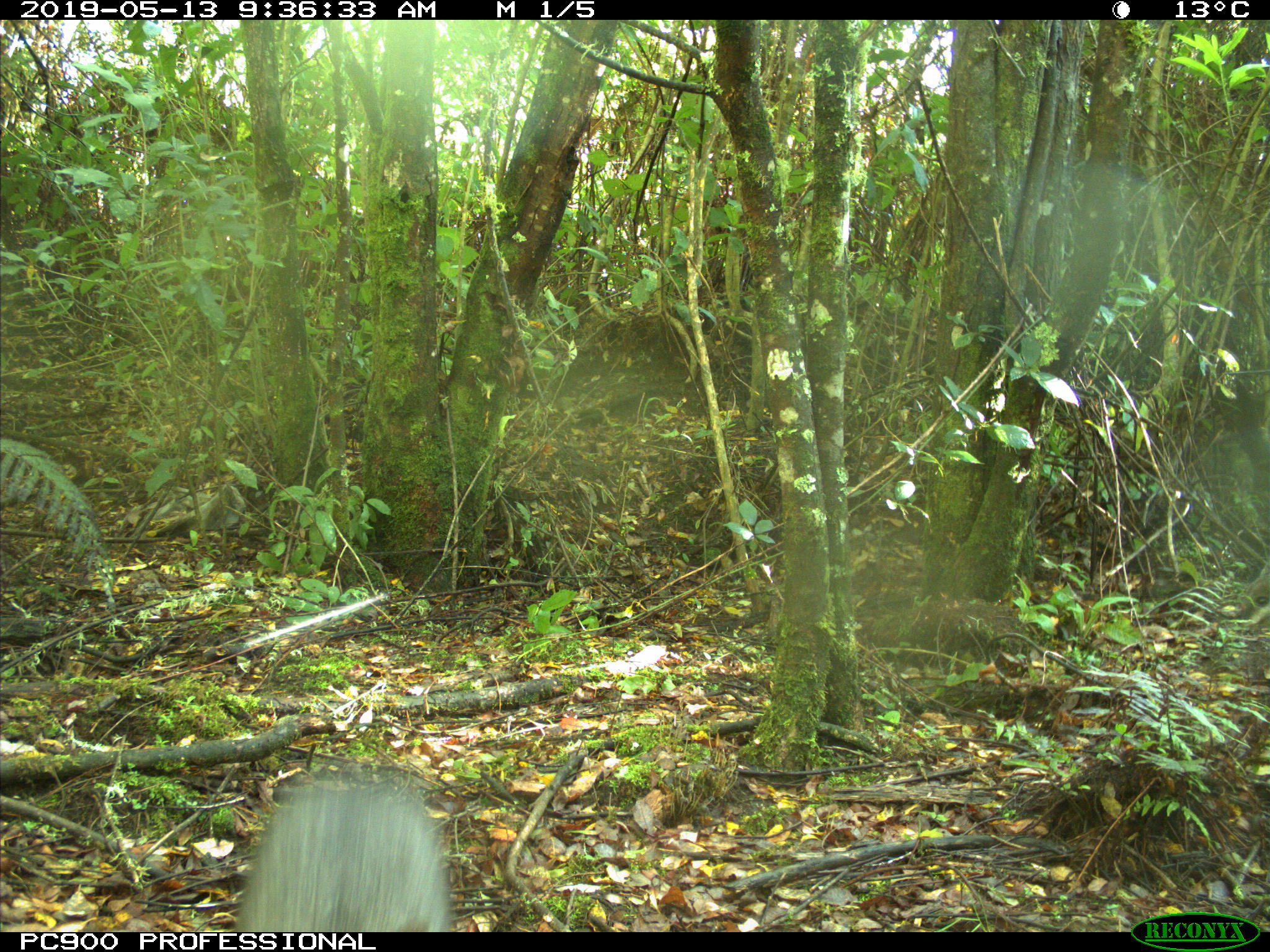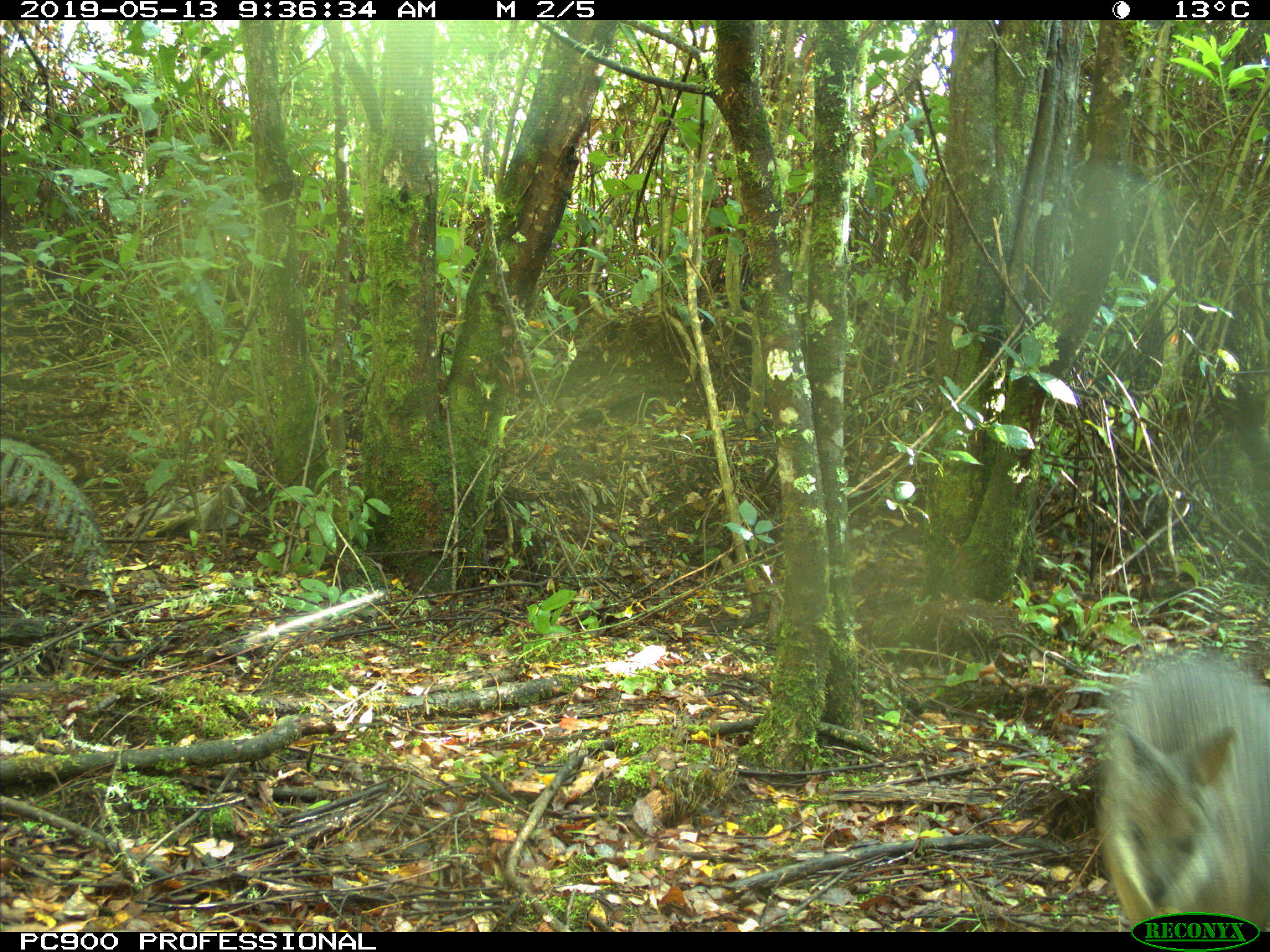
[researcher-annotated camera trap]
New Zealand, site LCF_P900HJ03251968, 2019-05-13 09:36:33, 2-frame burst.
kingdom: Animalia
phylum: Chordata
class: Mammalia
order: Diprotodontia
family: Macropodidae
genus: Notamacropus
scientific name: Notamacropus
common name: wallaby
Wallaby (Notamacropus).